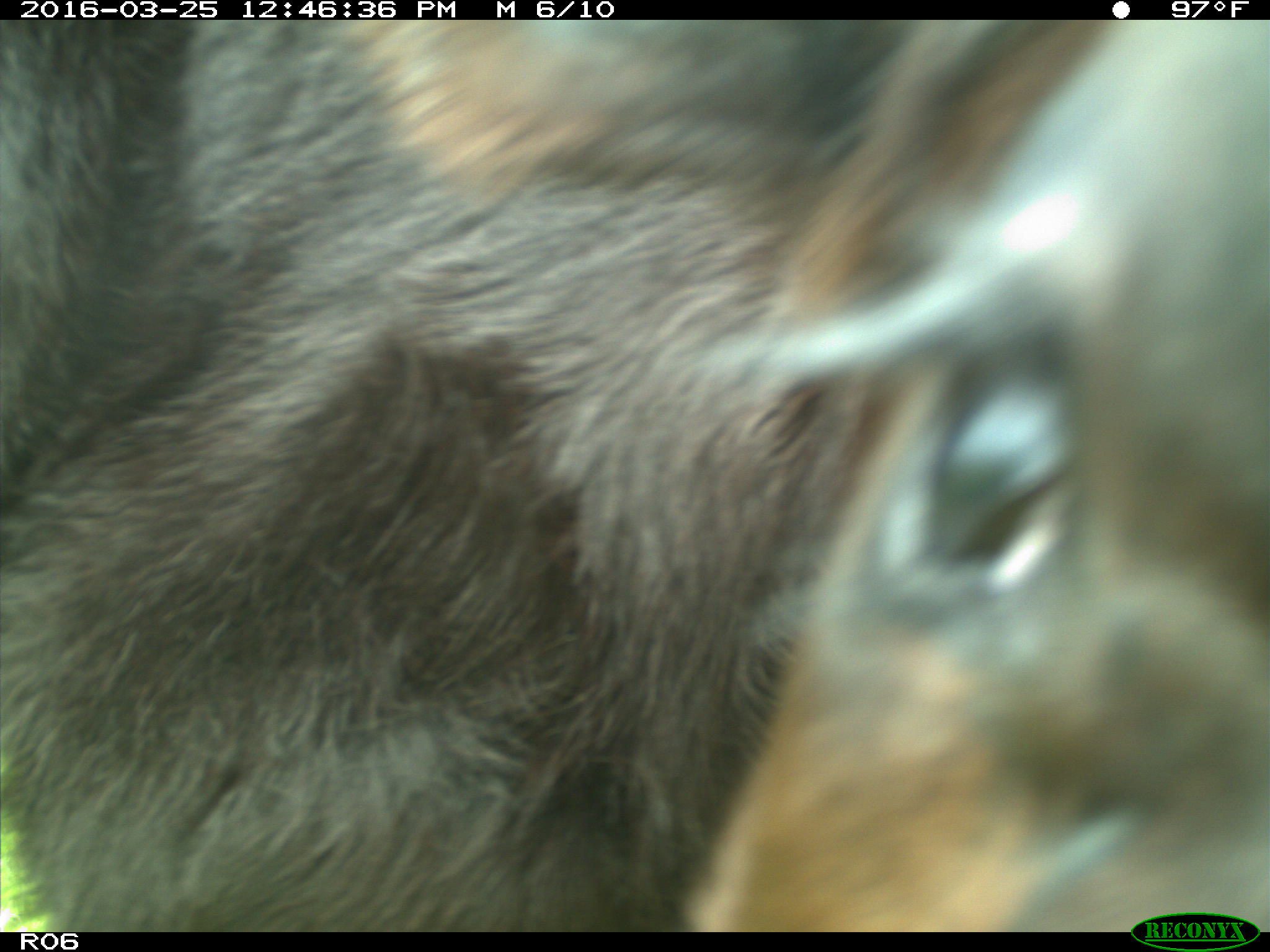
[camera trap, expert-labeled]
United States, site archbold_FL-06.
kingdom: Animalia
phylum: Chordata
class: Mammalia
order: Artiodactyla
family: Bovidae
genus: Bos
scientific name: Bos taurus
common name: domestic cow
Bos taurus (domestic cow).